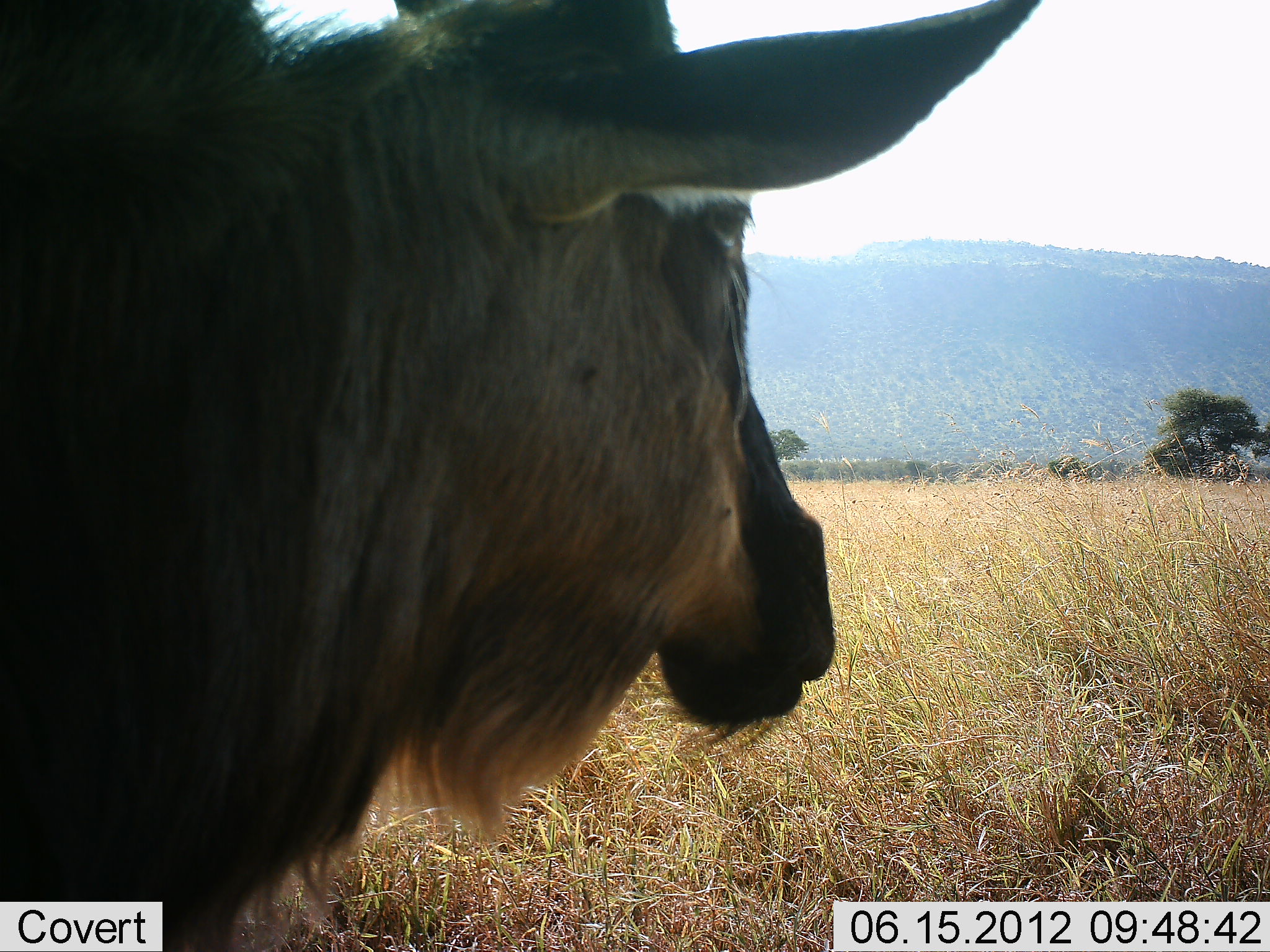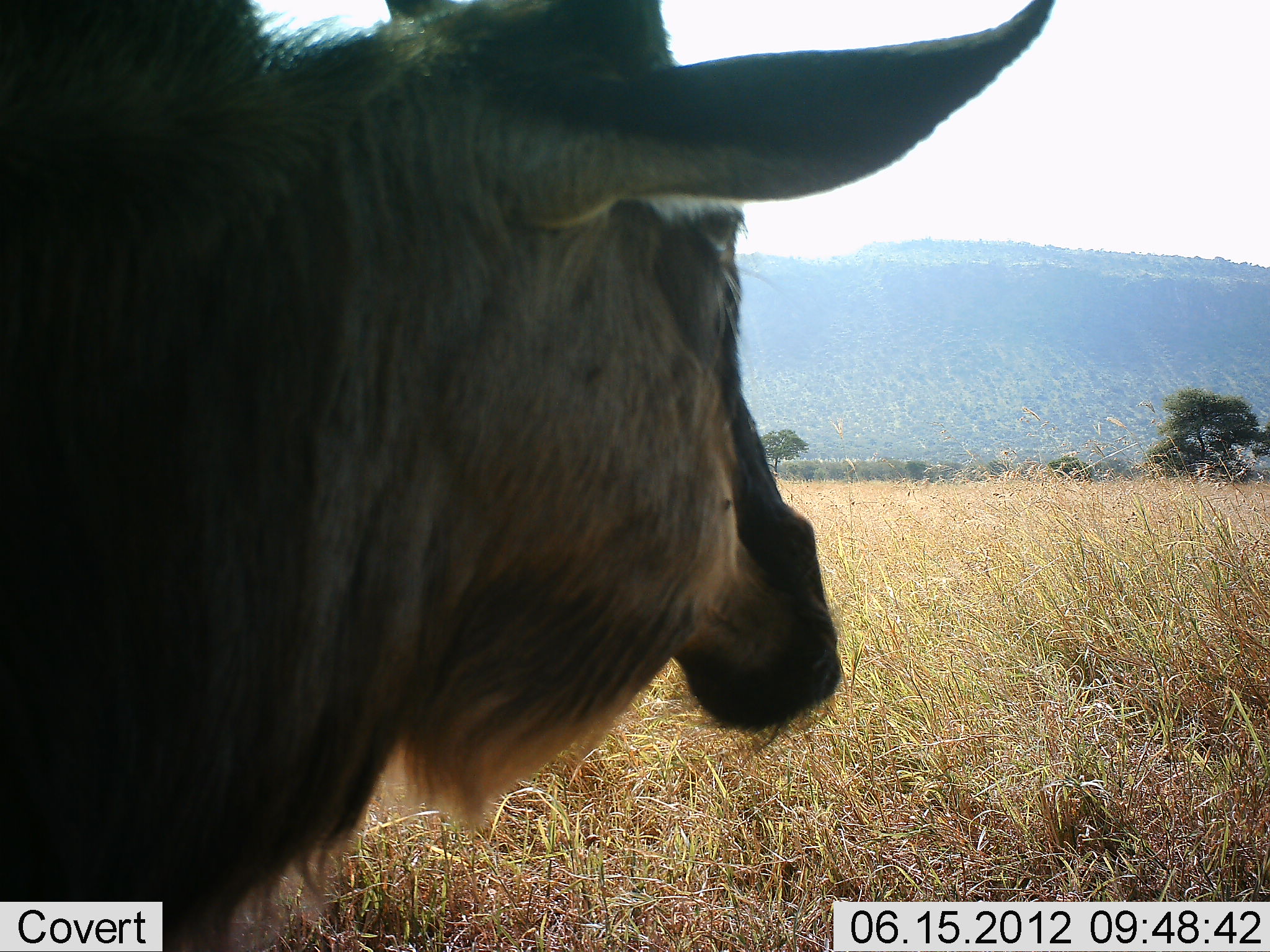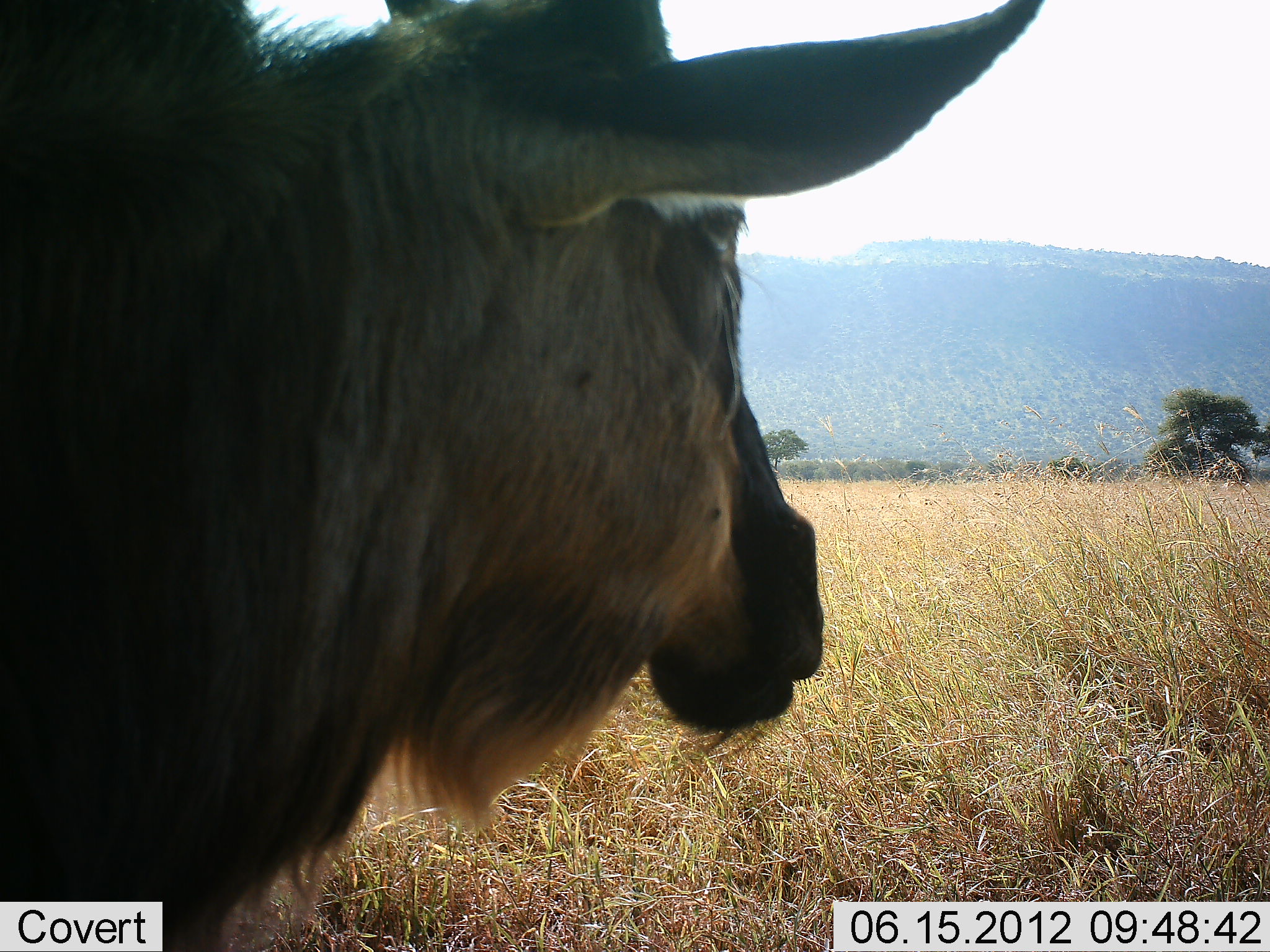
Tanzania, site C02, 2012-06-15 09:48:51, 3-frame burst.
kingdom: Animalia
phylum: Chordata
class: Mammalia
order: Artiodactyla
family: Bovidae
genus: Connochaetes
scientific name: Connochaetes taurinus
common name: blue wildebeest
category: wildebeest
Wildebeest (blue wildebeest) (Connochaetes taurinus), count 1. Behavior (volunteer vote fractions): standing 80%, resting 0%, moving 0%, interacting 0%. Young present (vote fraction): 0%. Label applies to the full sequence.